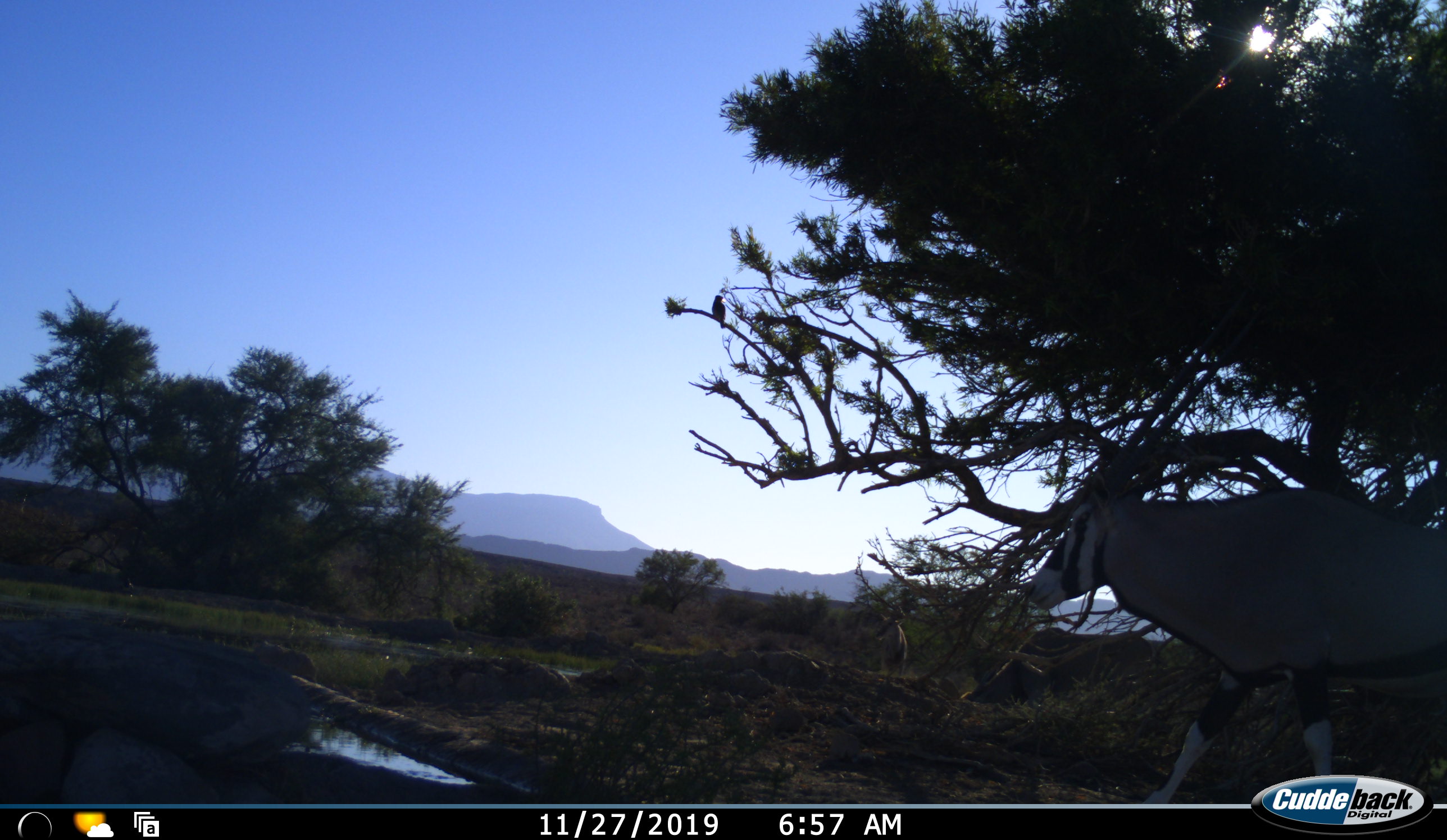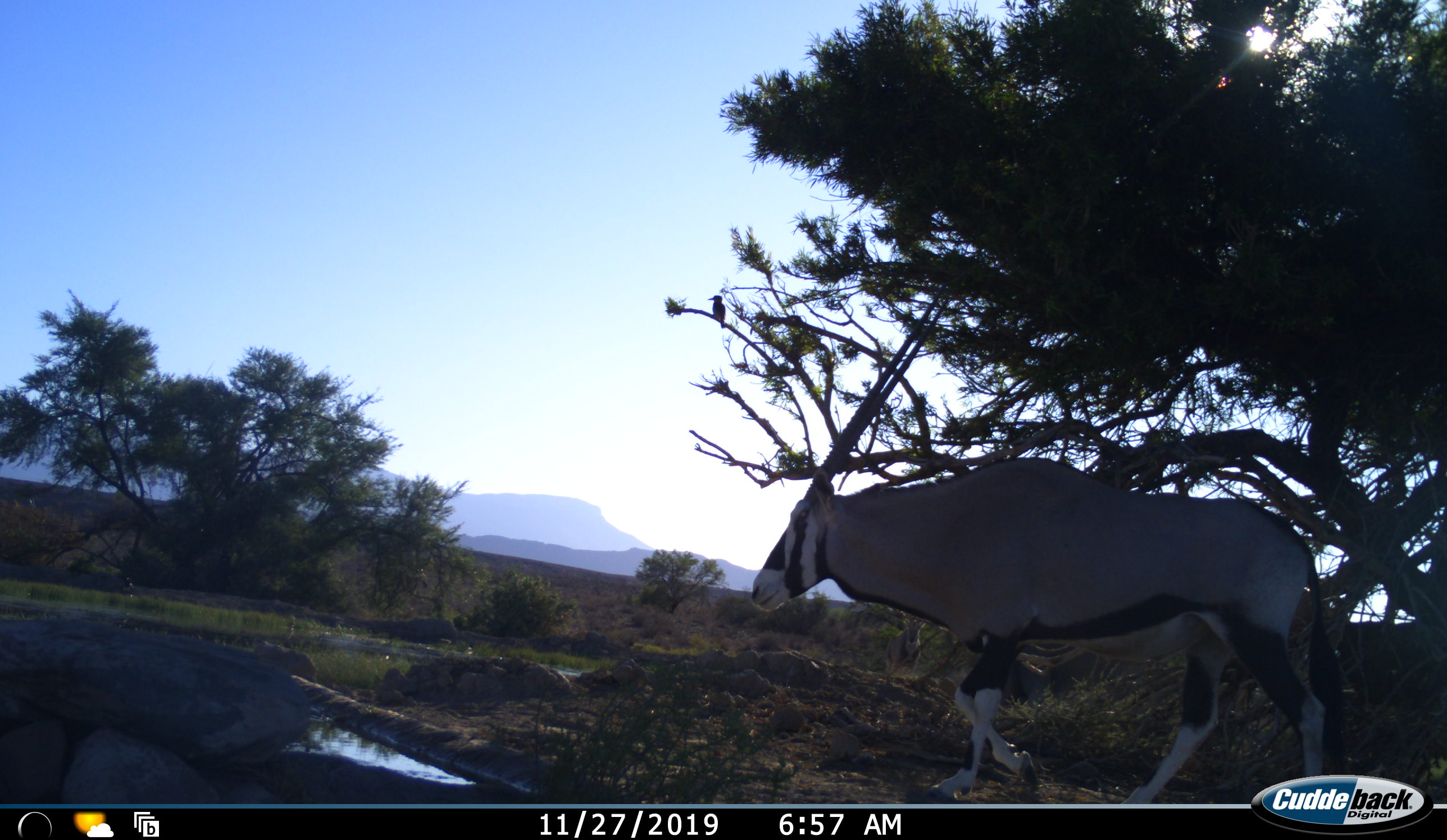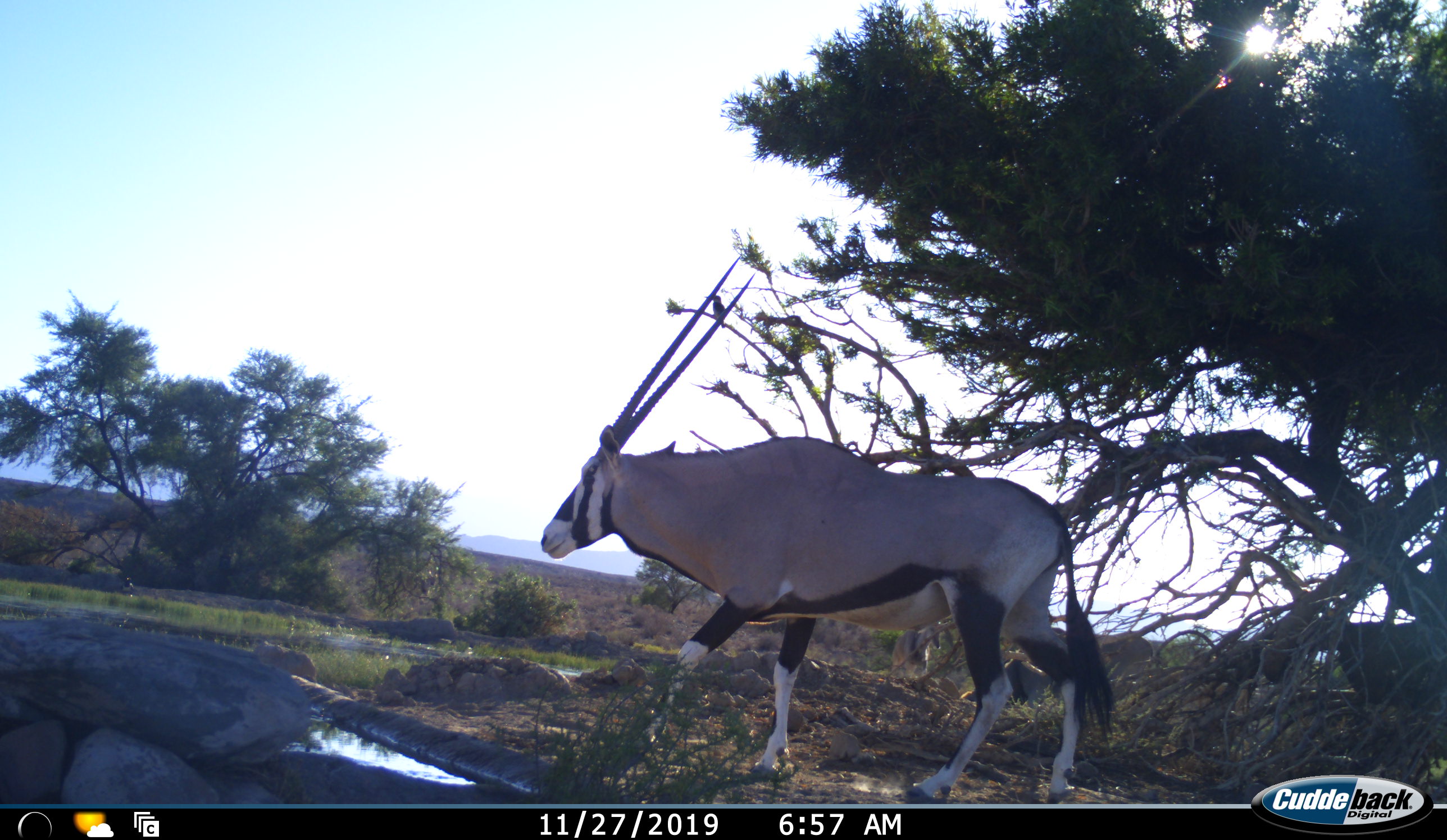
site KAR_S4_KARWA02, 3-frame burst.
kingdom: Animalia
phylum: Chordata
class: Mammalia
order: Artiodactyla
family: Bovidae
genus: Oryx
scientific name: Oryx gazella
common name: gemsbok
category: oryx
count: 1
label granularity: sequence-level